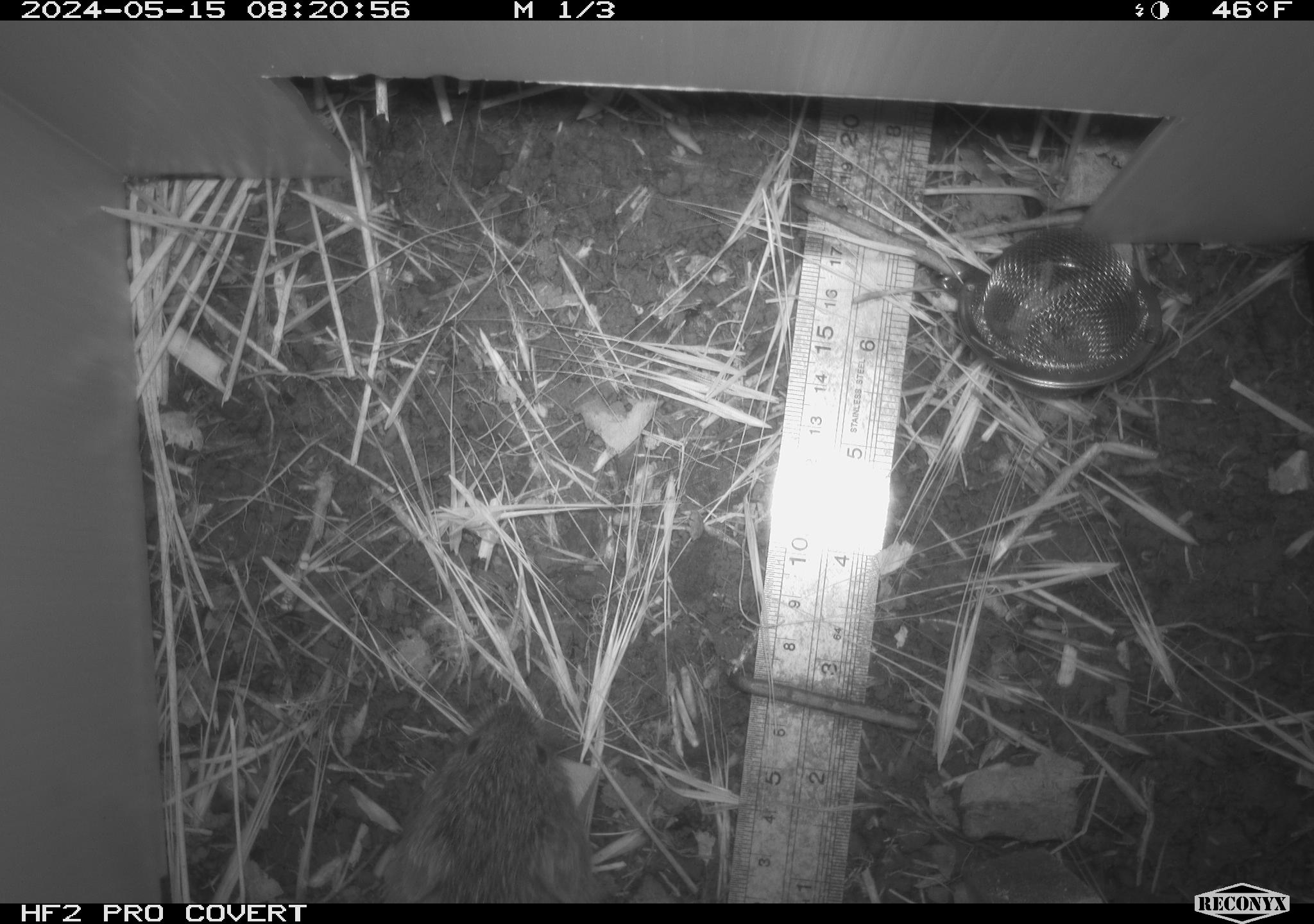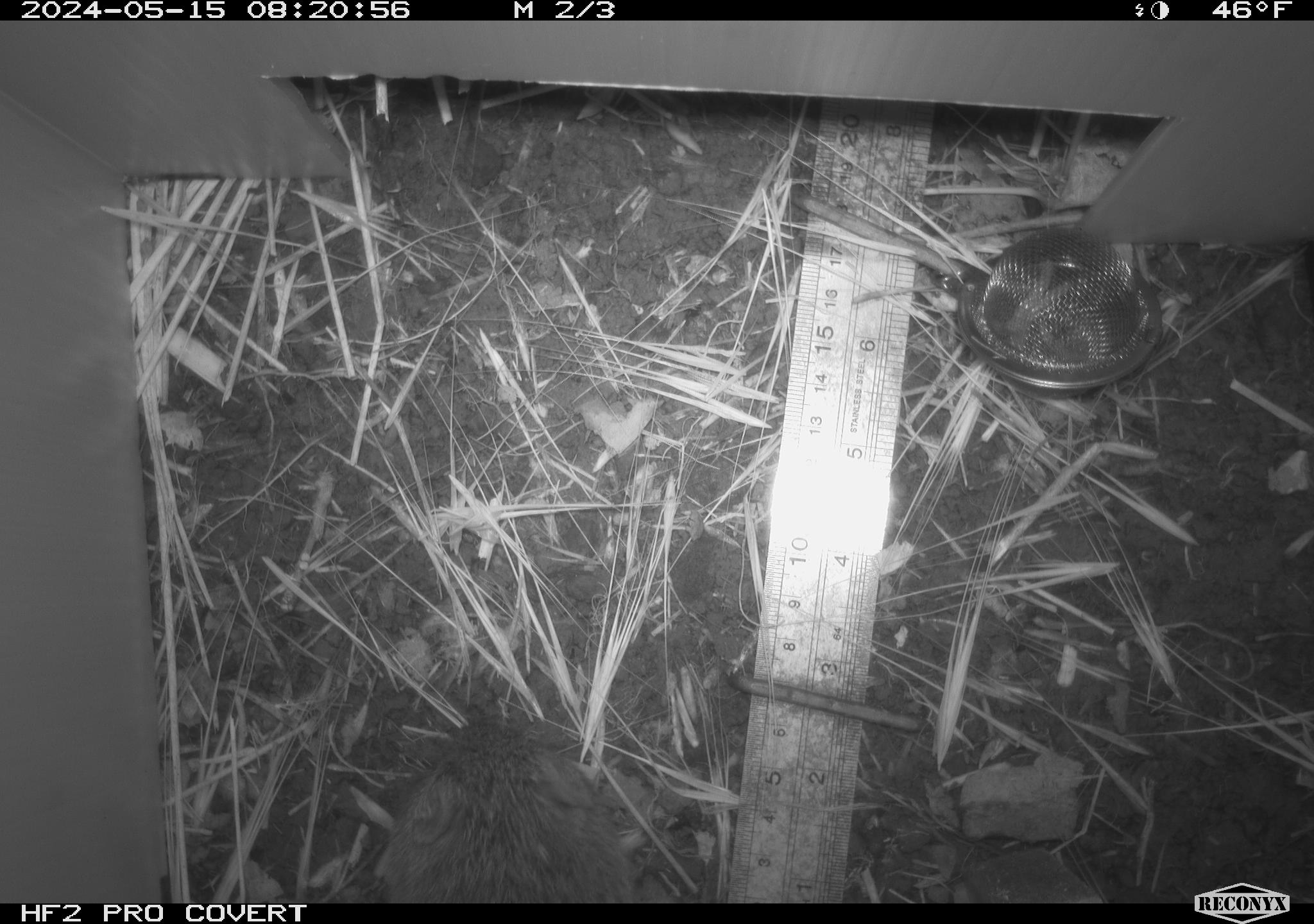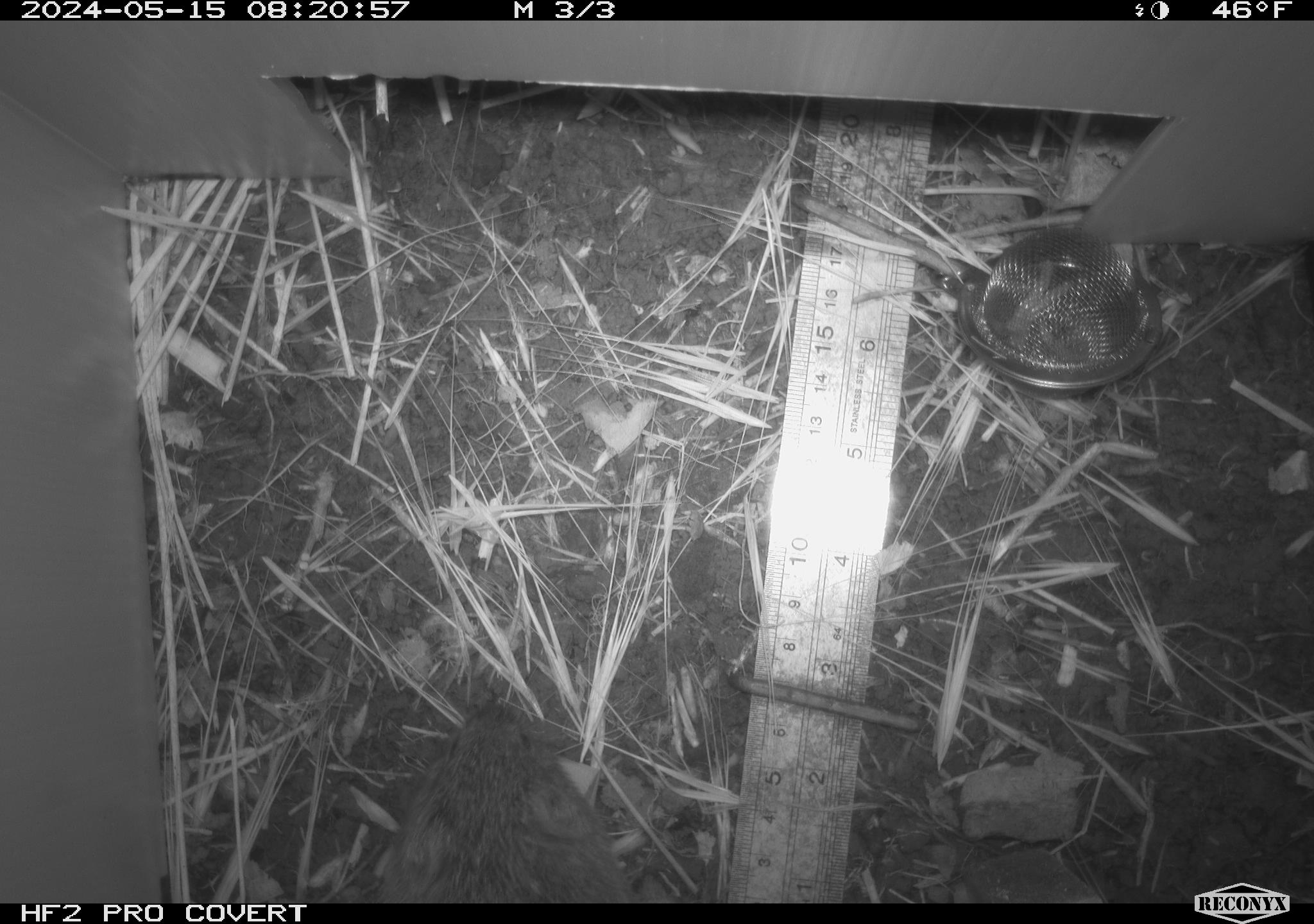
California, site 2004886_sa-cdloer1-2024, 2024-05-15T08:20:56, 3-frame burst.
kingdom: Animalia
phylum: Chordata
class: Mammalia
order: Rodentia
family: Cricetidae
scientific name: Arvicolinae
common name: voles, lemmings, and muskrats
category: arvicolinae subfamily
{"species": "arvicolinae subfamily (voles, lemmings, and muskrats) (Arvicolinae)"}